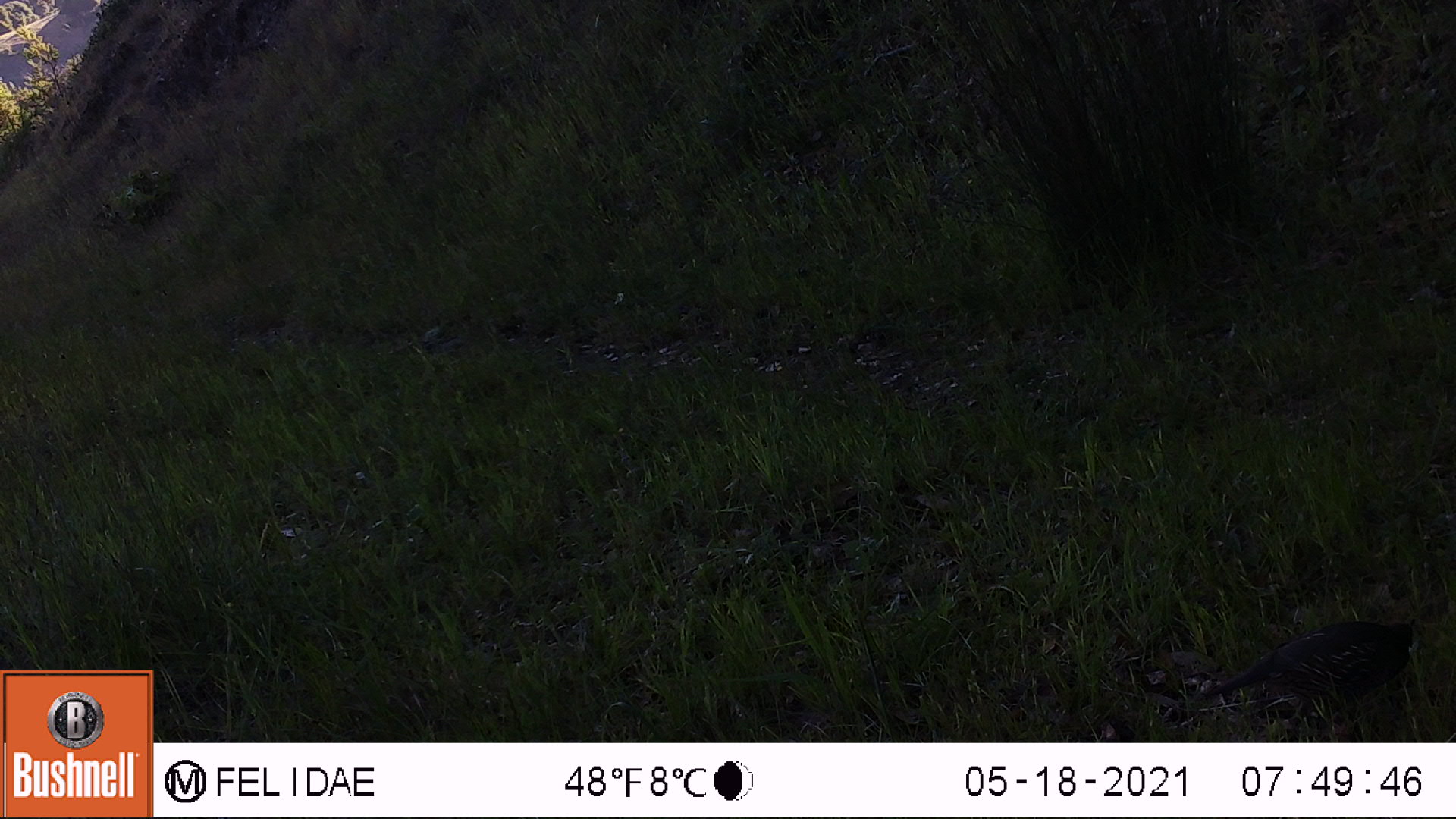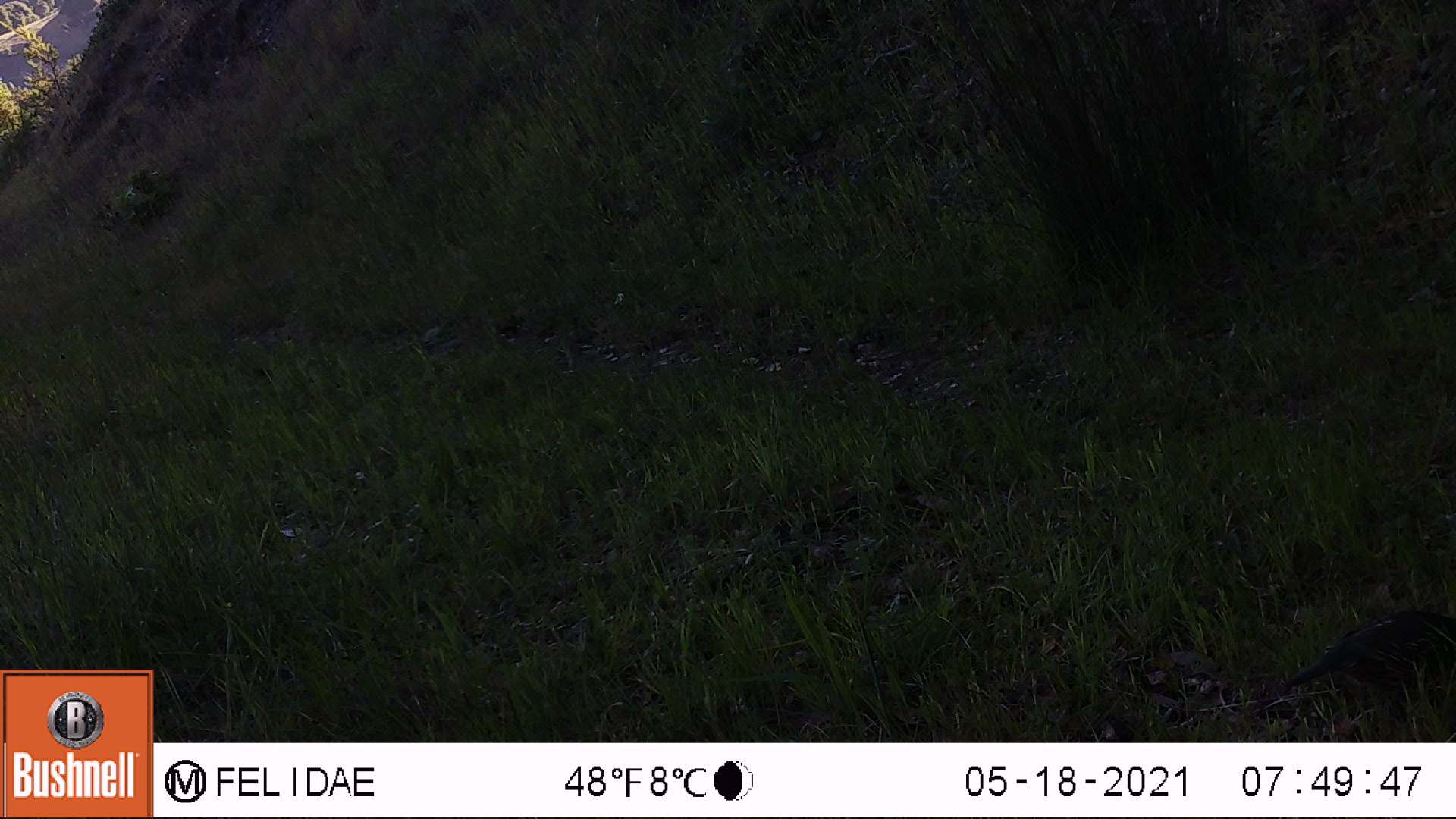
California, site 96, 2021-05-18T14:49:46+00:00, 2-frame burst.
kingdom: Animalia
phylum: Chordata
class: Aves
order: Galliformes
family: Odontophoridae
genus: Callipepla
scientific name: Callipepla californica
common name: california quail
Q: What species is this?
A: California quail (Callipepla californica).